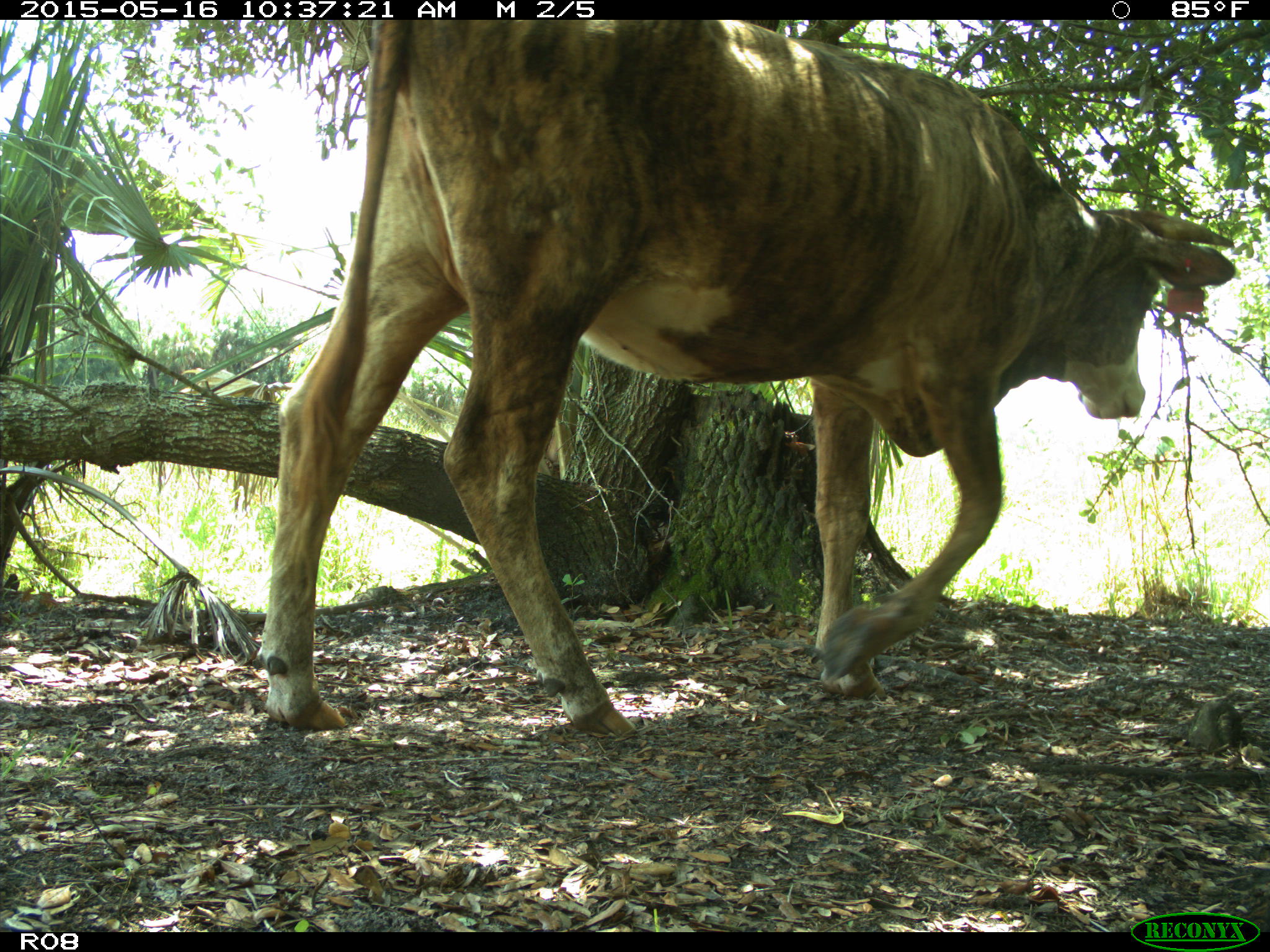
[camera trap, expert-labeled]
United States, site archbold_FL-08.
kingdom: Animalia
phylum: Chordata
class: Mammalia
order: Artiodactyla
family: Bovidae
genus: Bos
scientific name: Bos taurus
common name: domestic cow